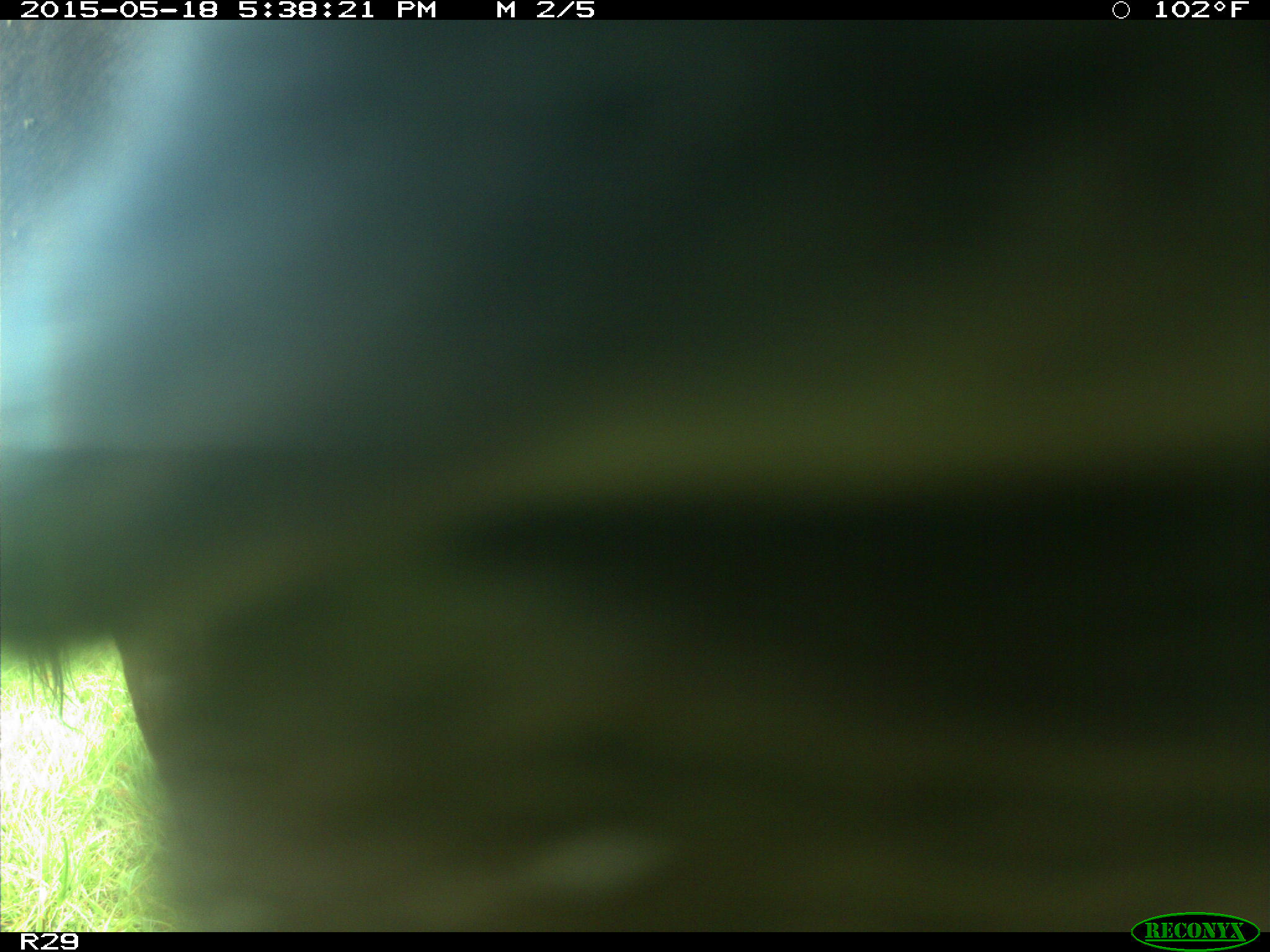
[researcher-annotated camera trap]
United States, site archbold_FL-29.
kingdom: Animalia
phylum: Chordata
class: Mammalia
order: Artiodactyla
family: Bovidae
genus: Bos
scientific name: Bos taurus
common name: domestic cow